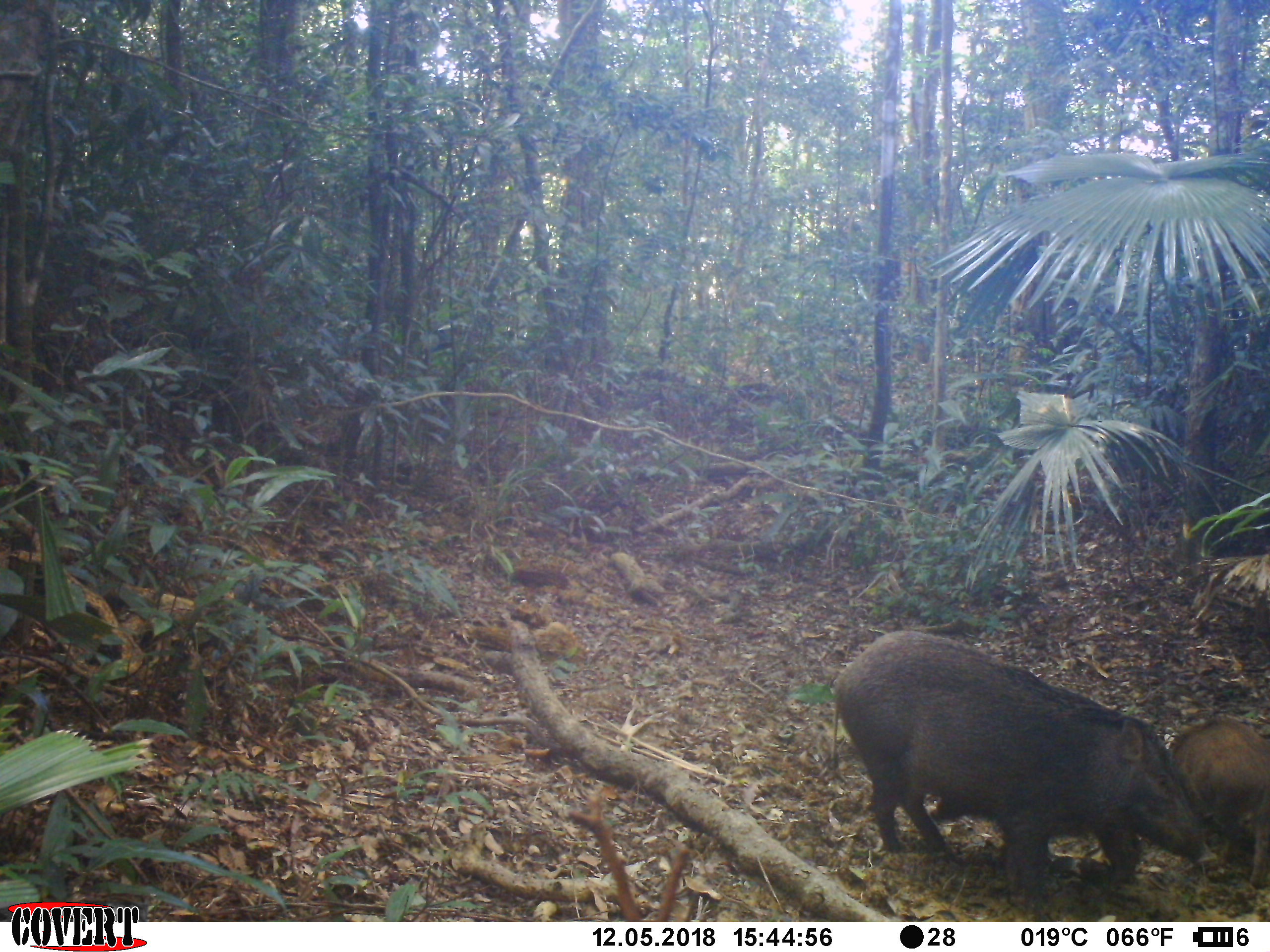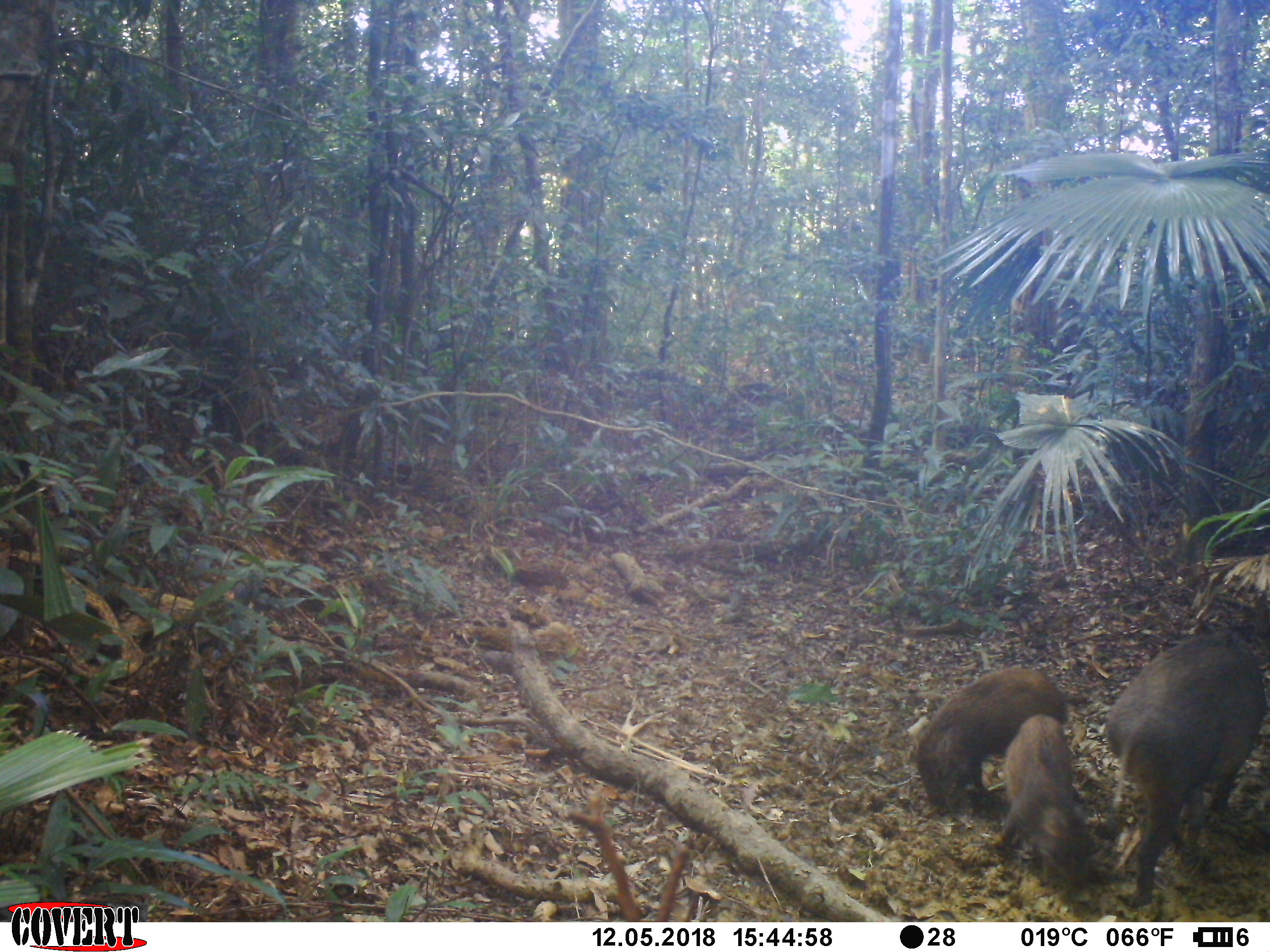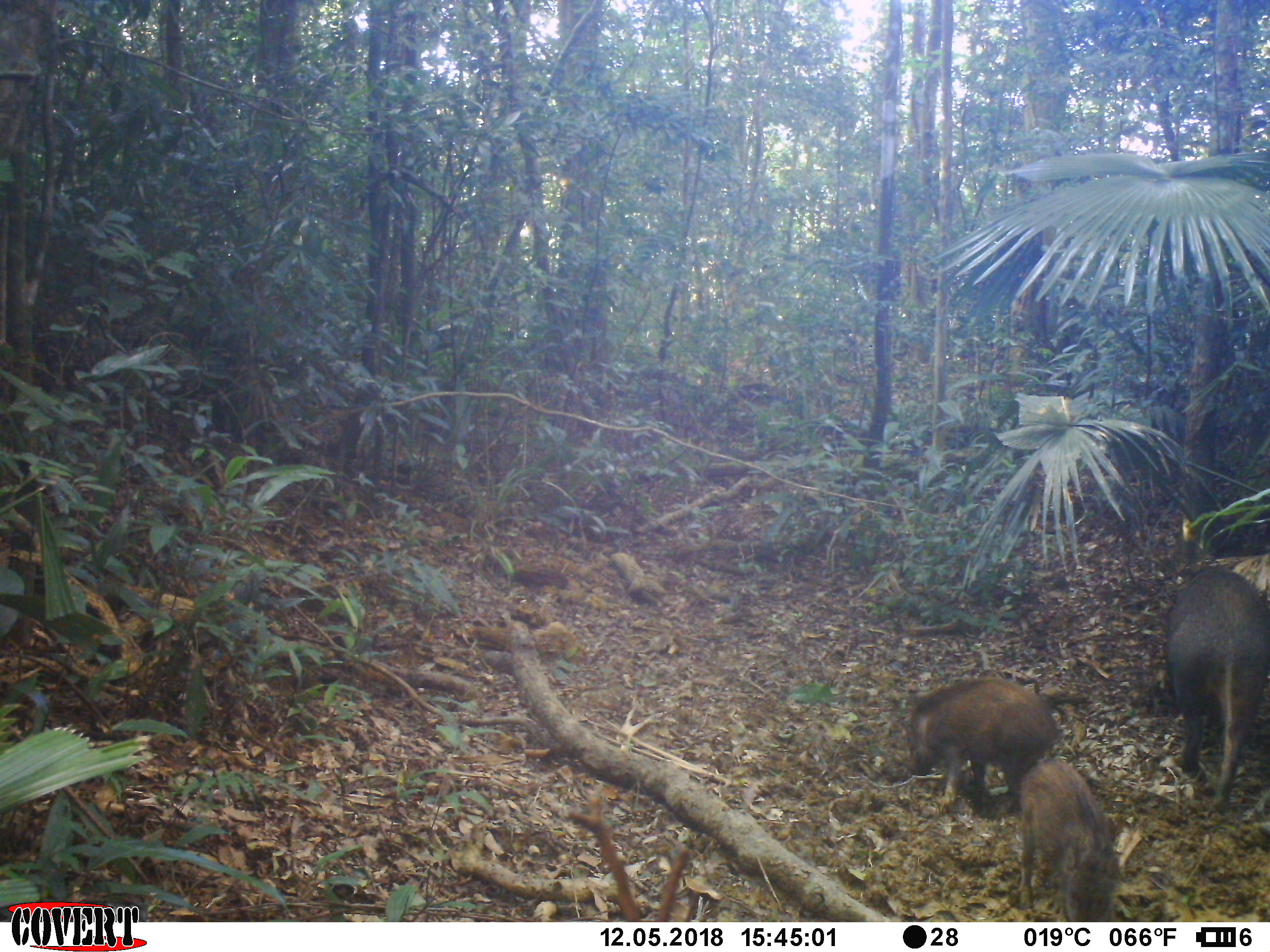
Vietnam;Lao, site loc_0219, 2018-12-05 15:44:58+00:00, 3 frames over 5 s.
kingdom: Animalia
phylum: Chordata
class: Mammalia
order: Artiodactyla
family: Suidae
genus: Sus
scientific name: Sus scrofa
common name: eurasian wild pig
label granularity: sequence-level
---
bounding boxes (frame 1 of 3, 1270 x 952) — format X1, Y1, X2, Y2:
eurasian wild pig: 830, 630, 1218, 905; 1170, 714, 1270, 889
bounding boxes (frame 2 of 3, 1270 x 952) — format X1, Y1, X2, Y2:
eurasian wild pig: 1104, 615, 1267, 907; 909, 666, 1090, 818; 995, 713, 1104, 891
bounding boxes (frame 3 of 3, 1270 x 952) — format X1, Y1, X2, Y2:
eurasian wild pig: 1163, 566, 1270, 814; 906, 676, 1059, 813; 1018, 757, 1122, 922